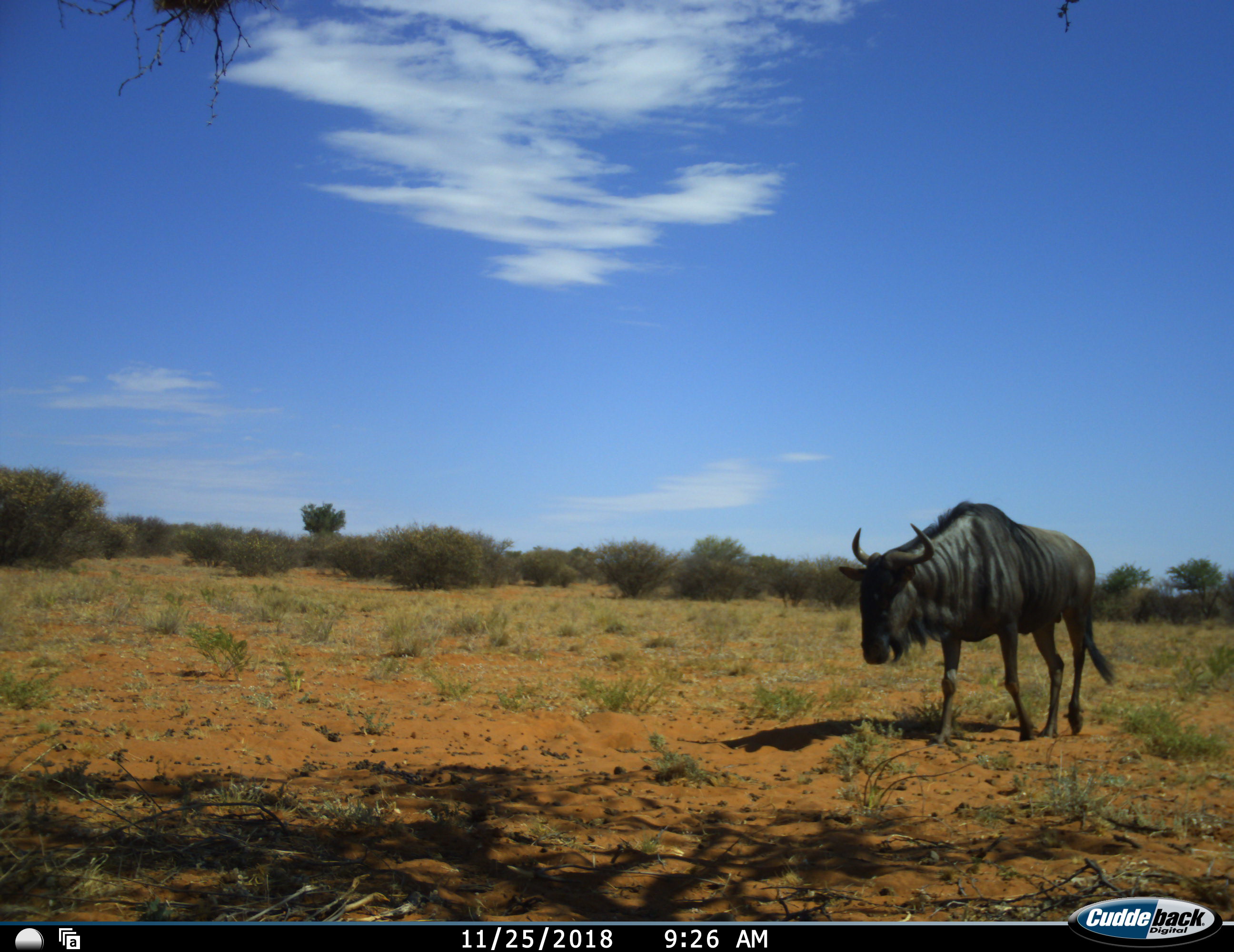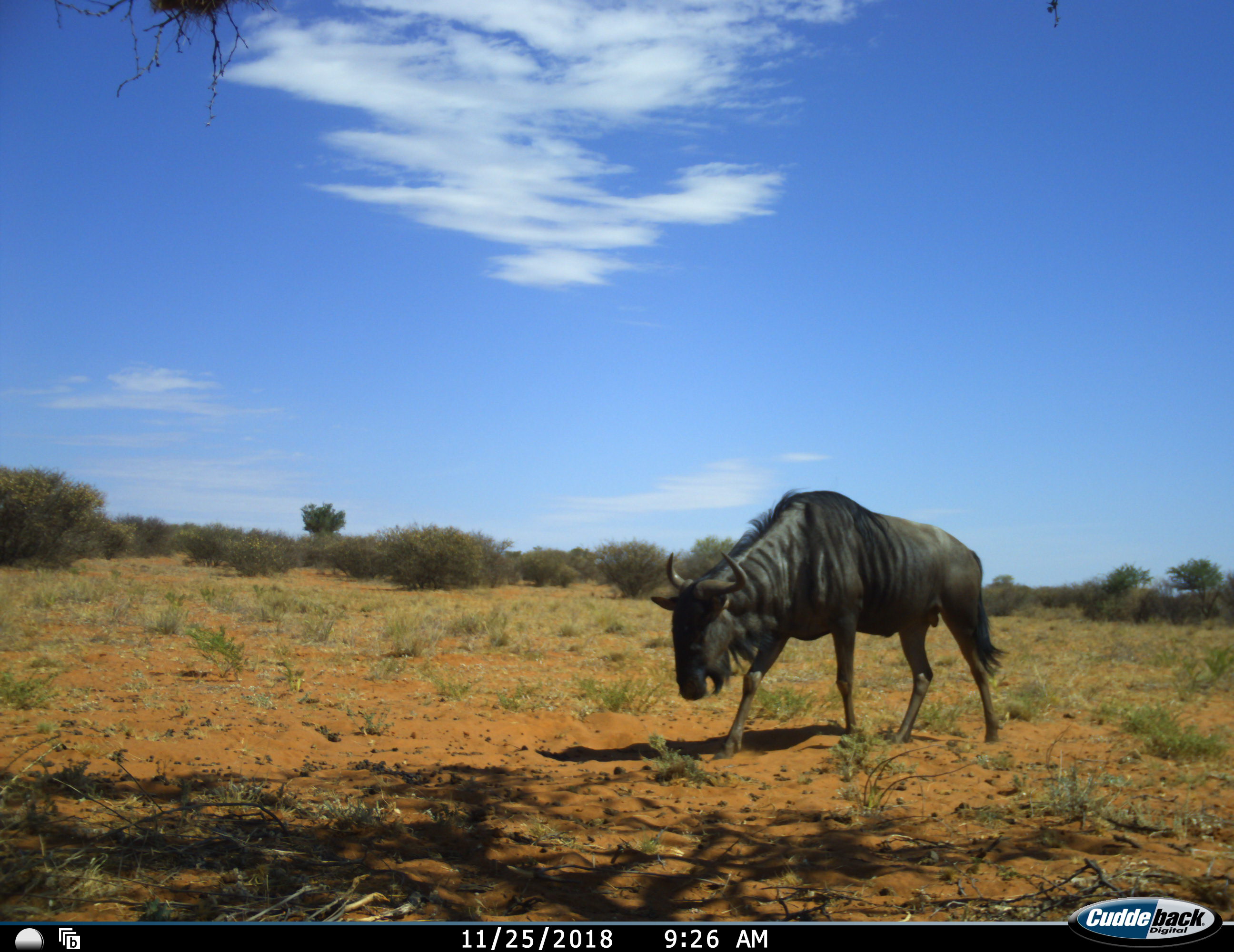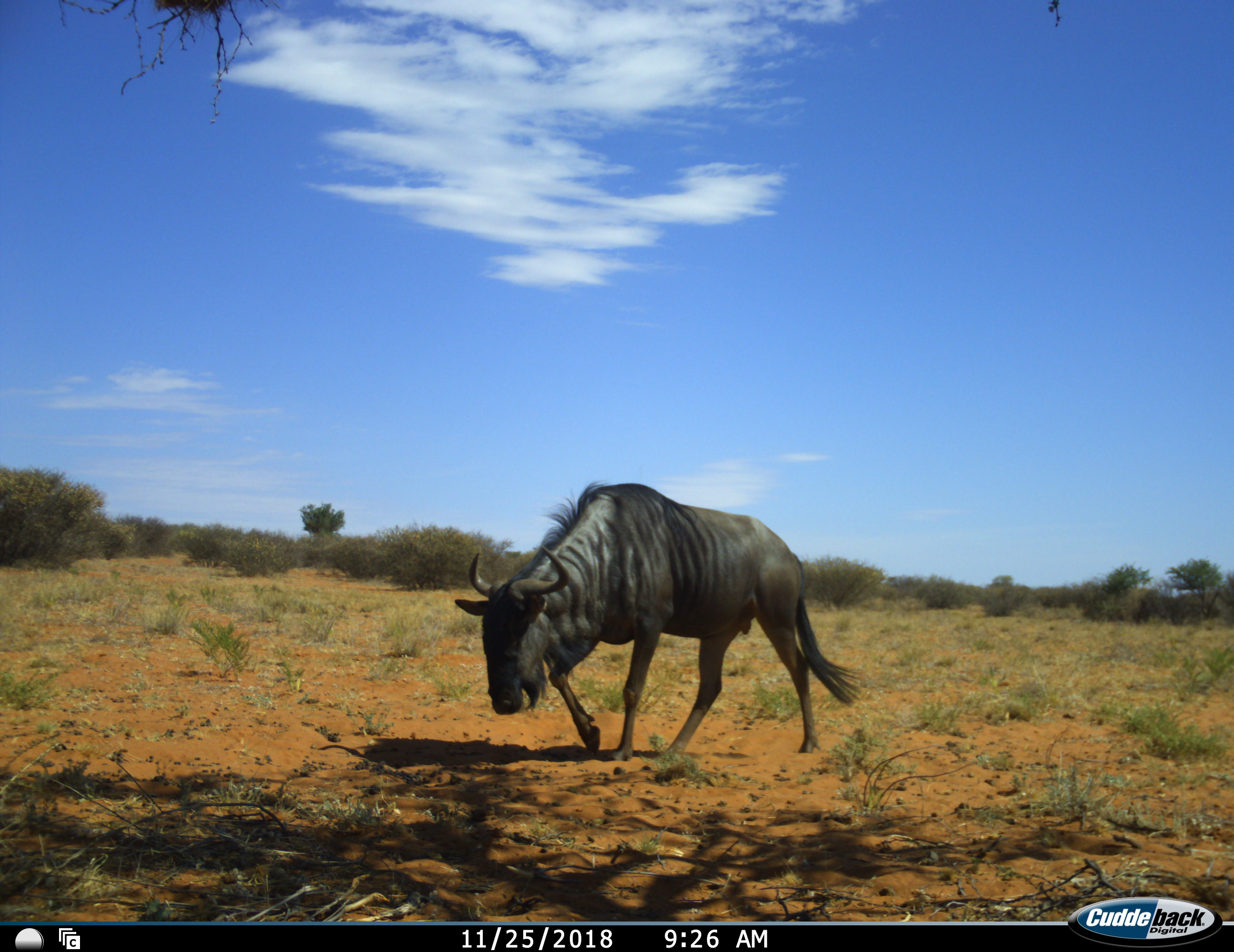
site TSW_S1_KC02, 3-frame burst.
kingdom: Animalia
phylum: Chordata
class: Mammalia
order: Artiodactyla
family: Bovidae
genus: Connochaetes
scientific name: Connochaetes taurinus taurinus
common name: blue wildebeest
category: wildebeestblue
Wildebeestblue (blue wildebeest) (Connochaetes taurinus taurinus), count 1. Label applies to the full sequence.